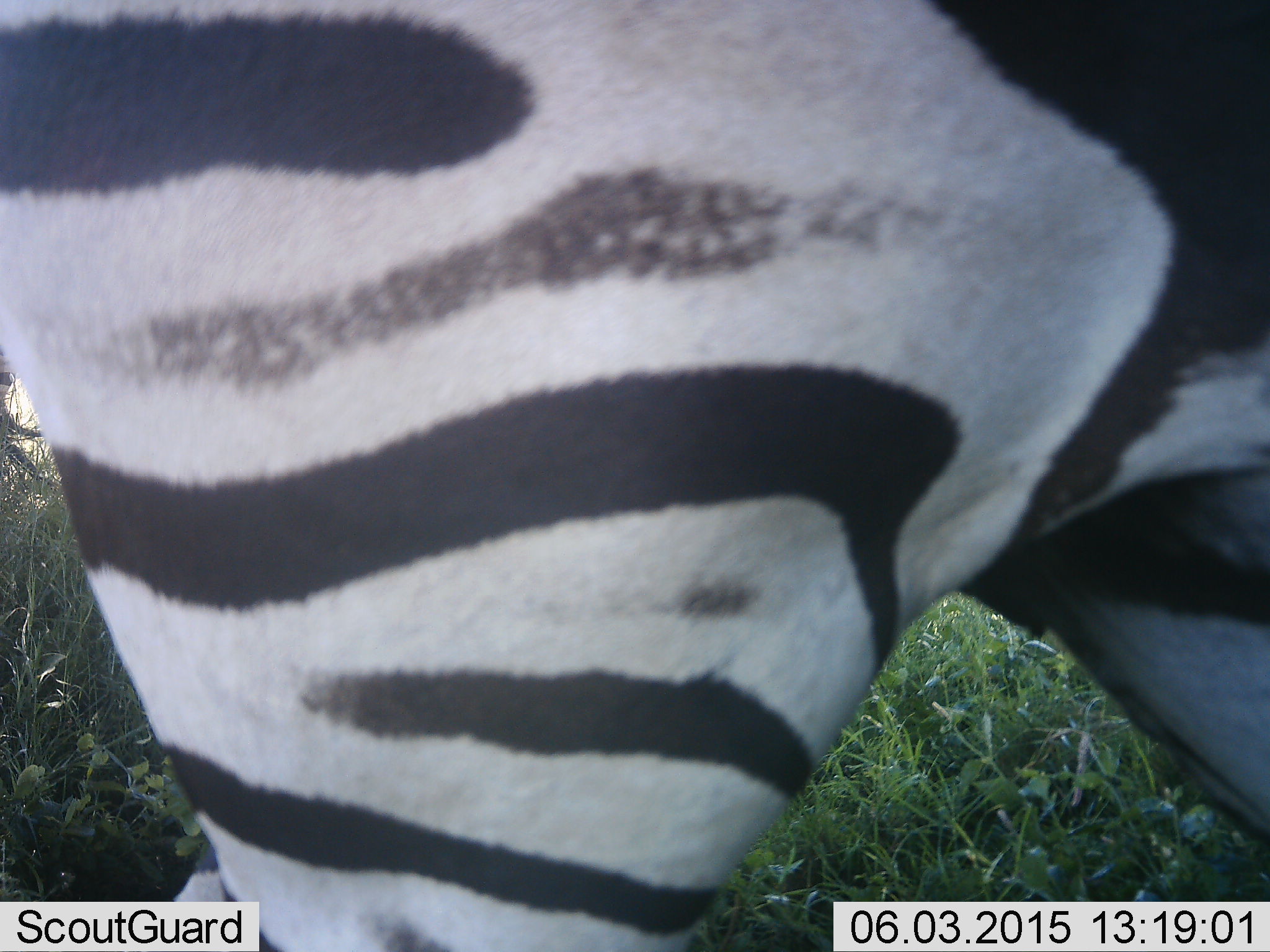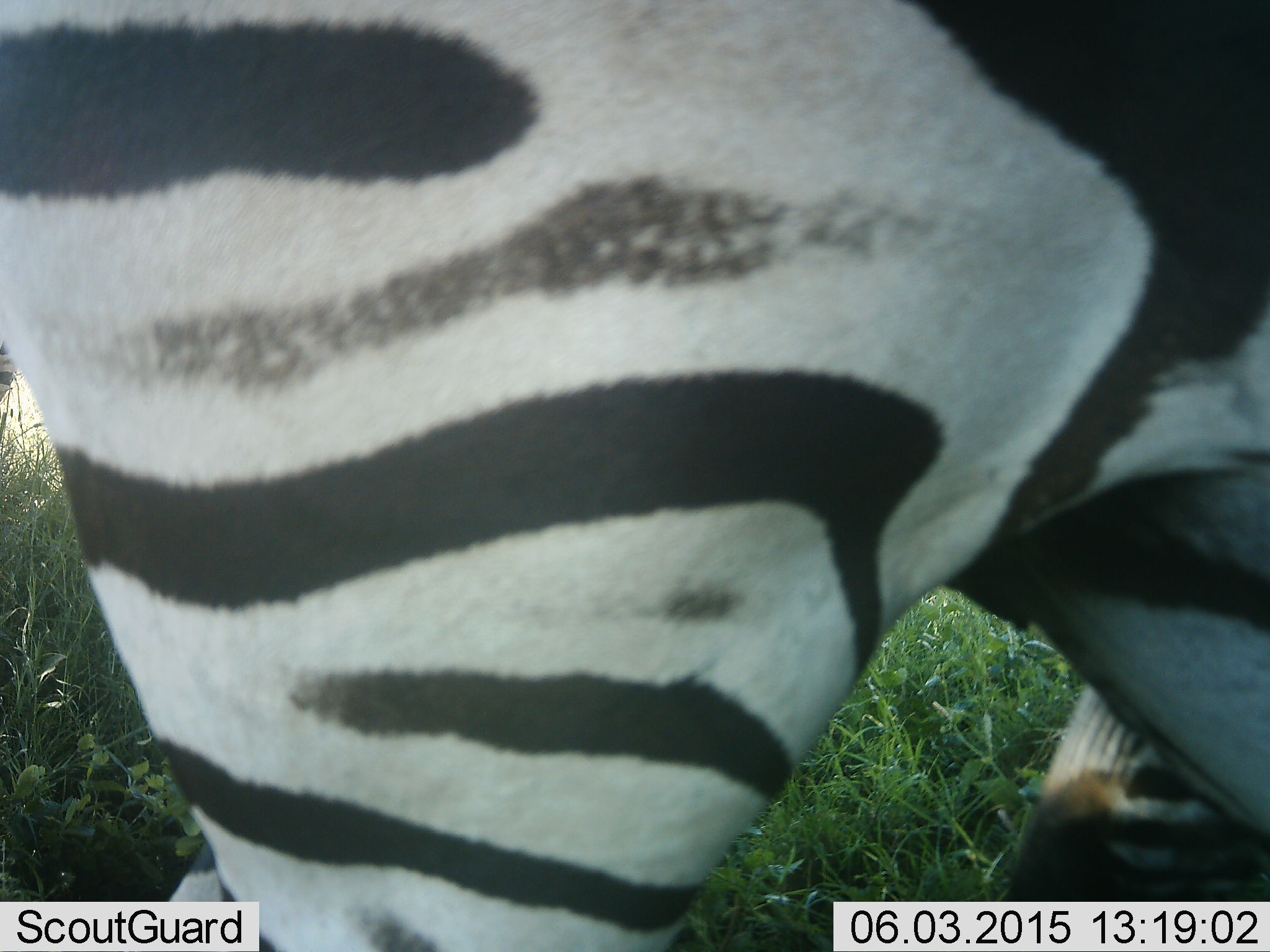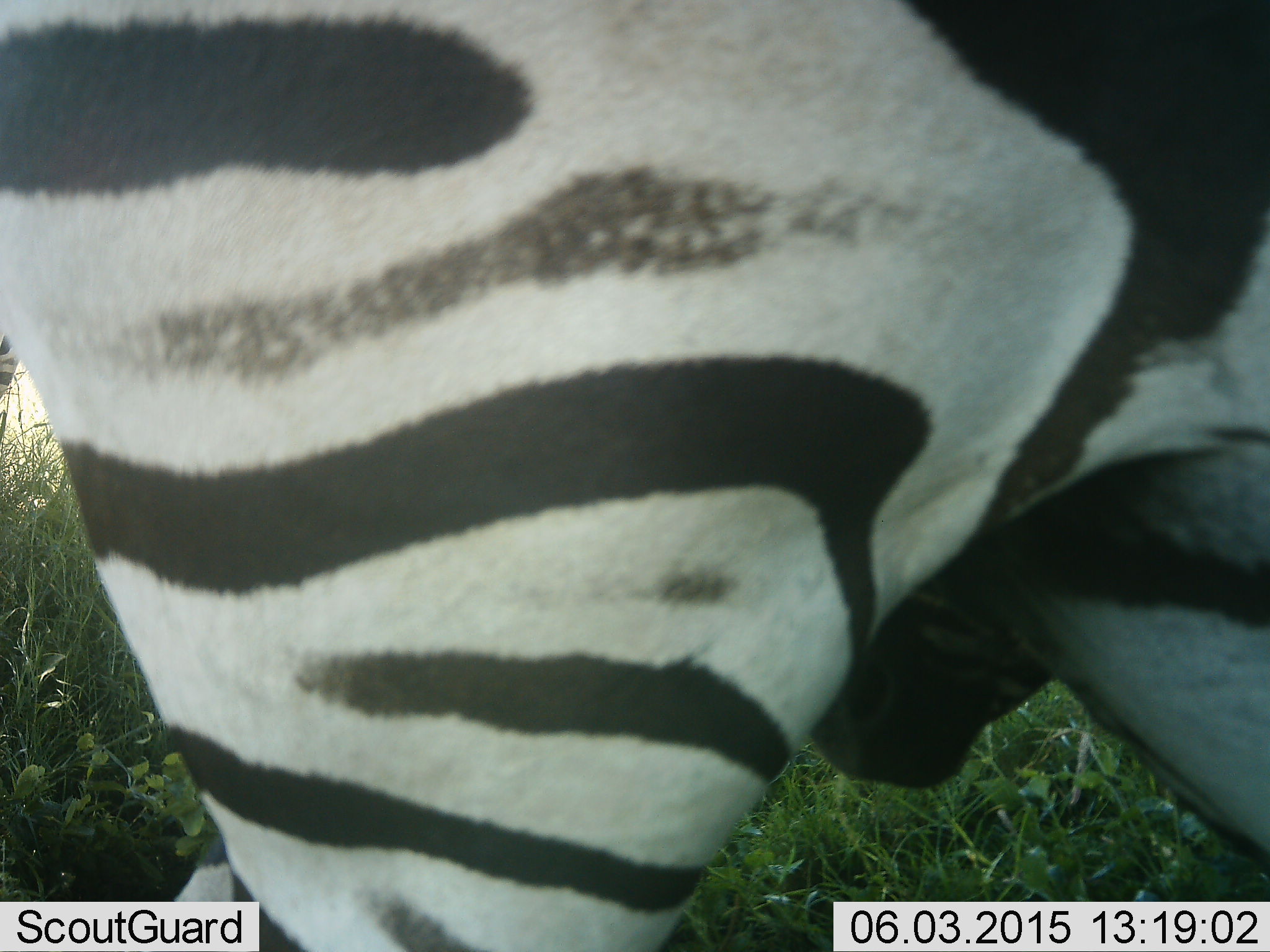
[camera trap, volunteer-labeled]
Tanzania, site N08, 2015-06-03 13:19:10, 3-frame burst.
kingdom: Animalia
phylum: Chordata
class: Mammalia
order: Perissodactyla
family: Equidae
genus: Equus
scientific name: Equus quagga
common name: plains zebra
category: zebra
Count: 1.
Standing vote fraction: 70%.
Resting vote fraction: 0%.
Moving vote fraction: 20%.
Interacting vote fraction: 10%.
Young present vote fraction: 10%.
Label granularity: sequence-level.